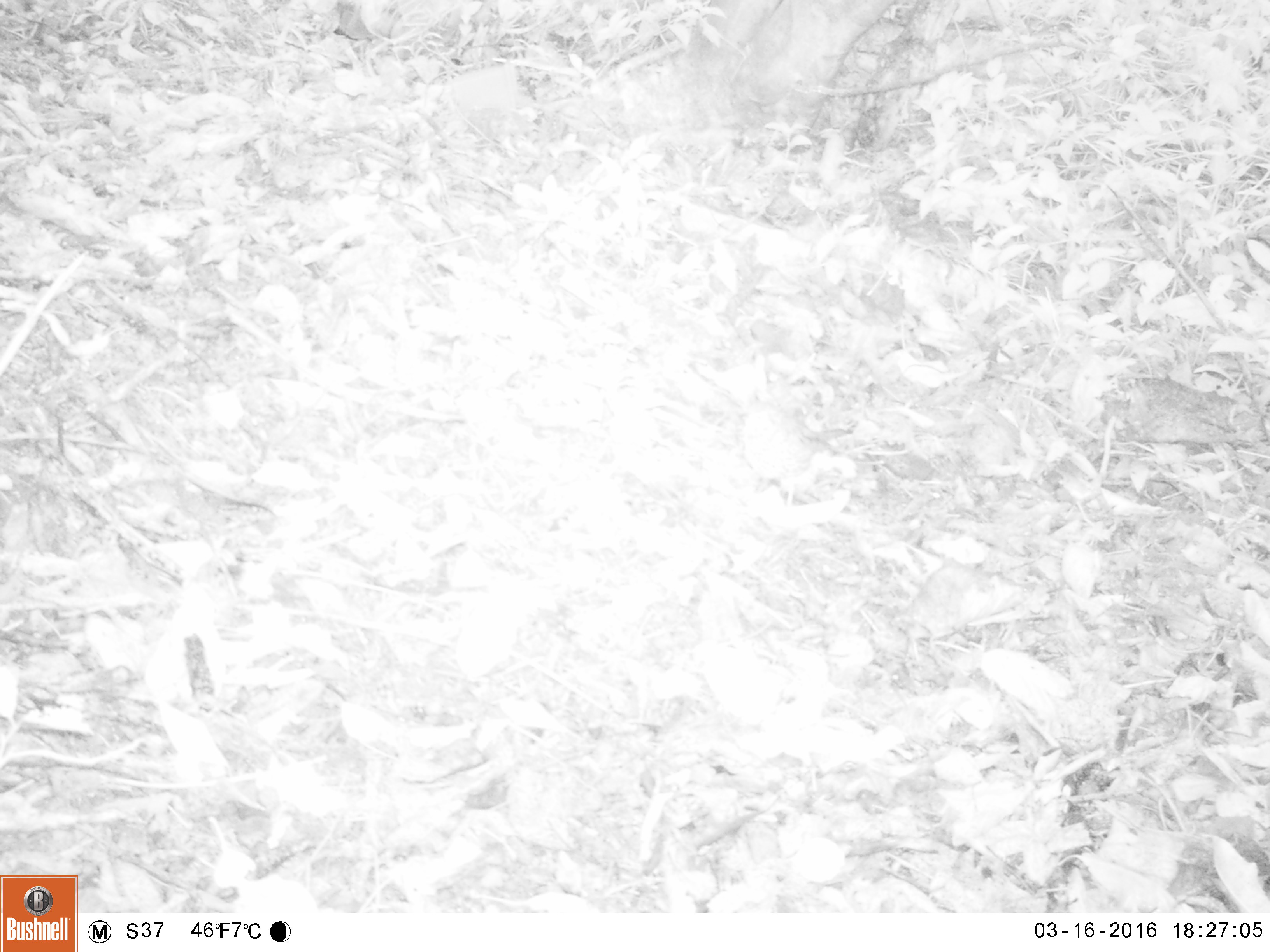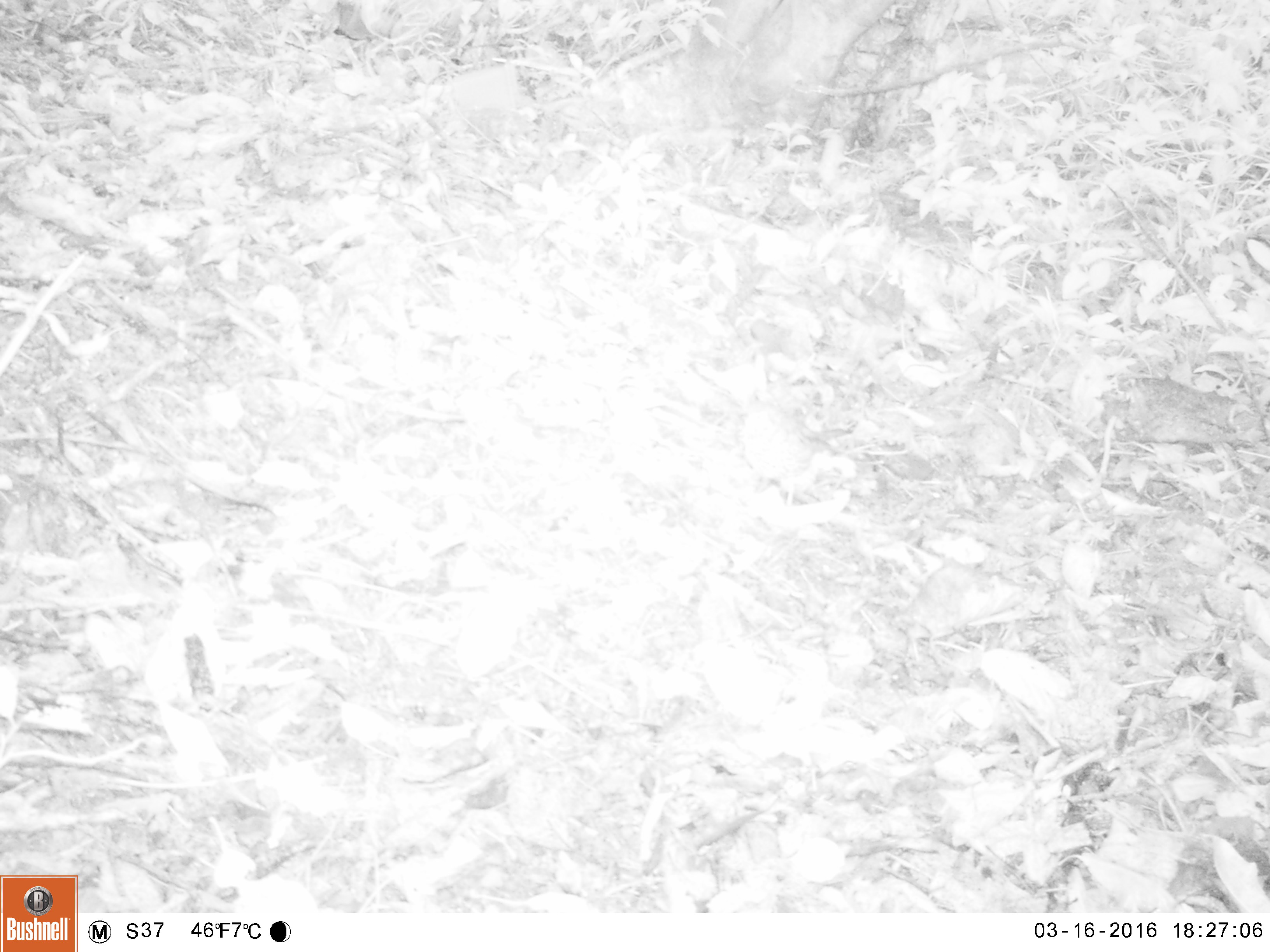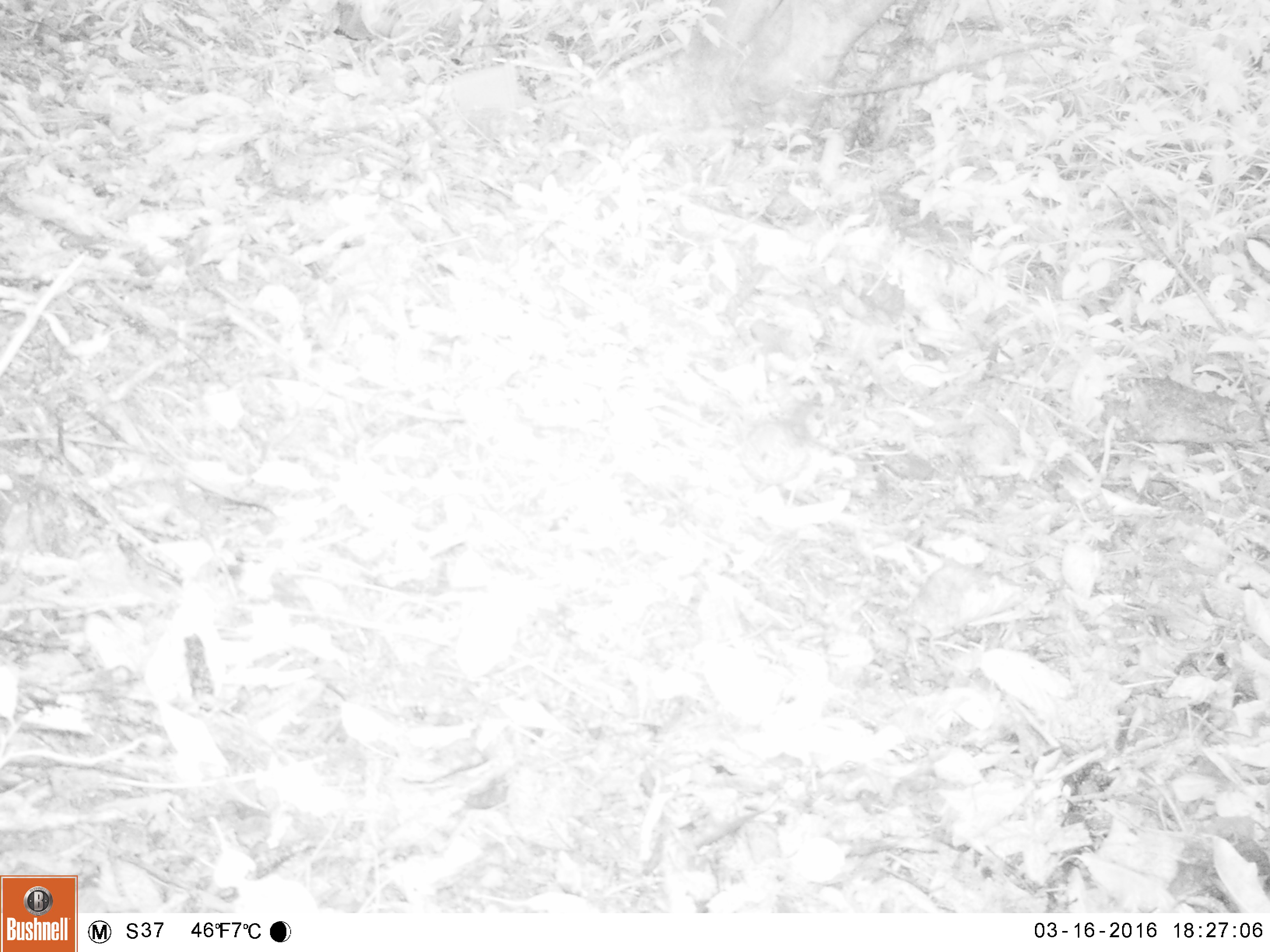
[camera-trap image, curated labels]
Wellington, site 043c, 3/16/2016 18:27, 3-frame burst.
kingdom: Animalia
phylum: Chordata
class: Aves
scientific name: Aves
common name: bird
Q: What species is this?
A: Bird (Aves).